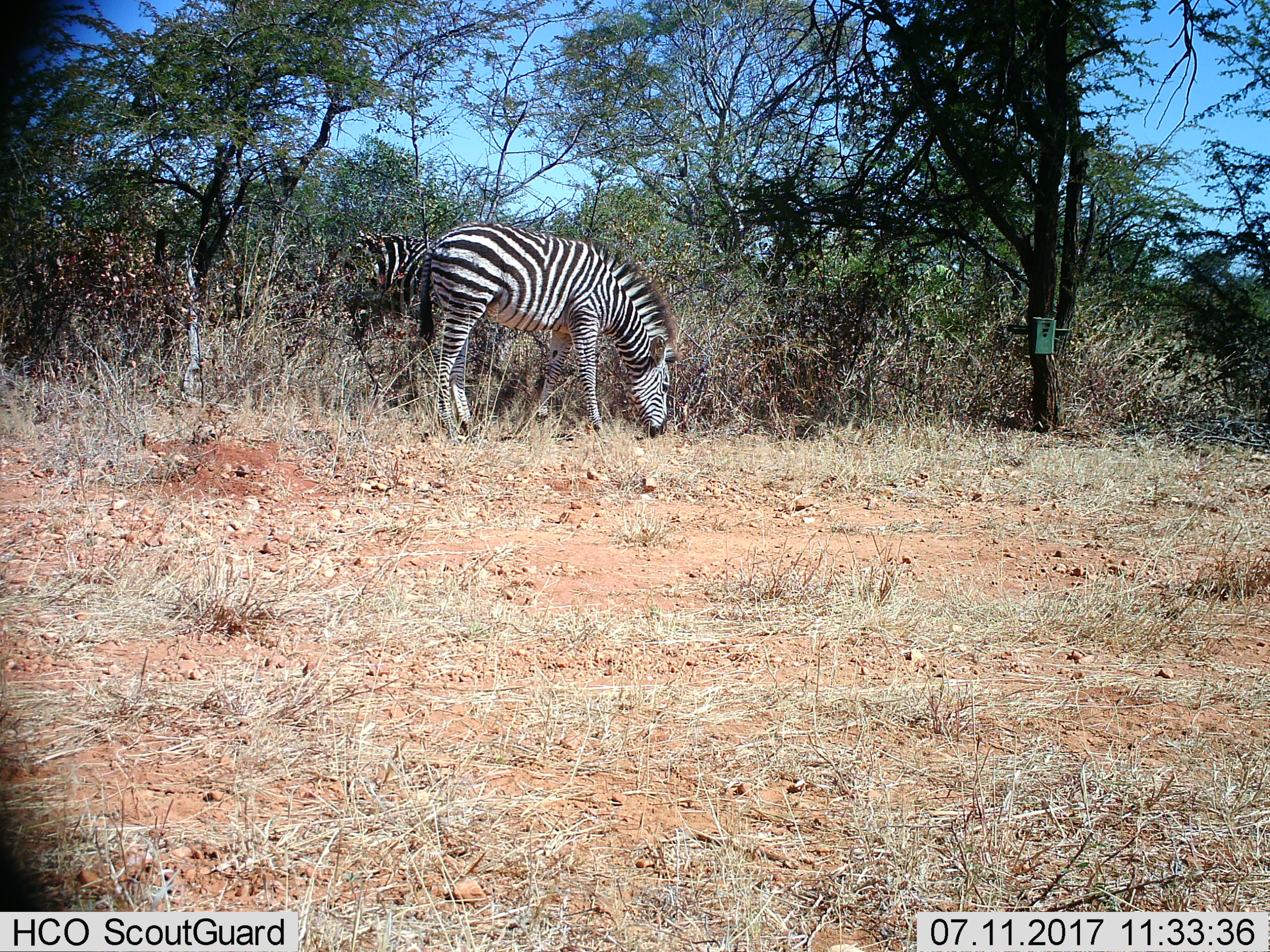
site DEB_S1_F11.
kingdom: Animalia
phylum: Chordata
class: Mammalia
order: Perissodactyla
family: Equidae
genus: Equus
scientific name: Equus quagga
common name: plains zebra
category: zebraplains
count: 2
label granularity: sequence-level